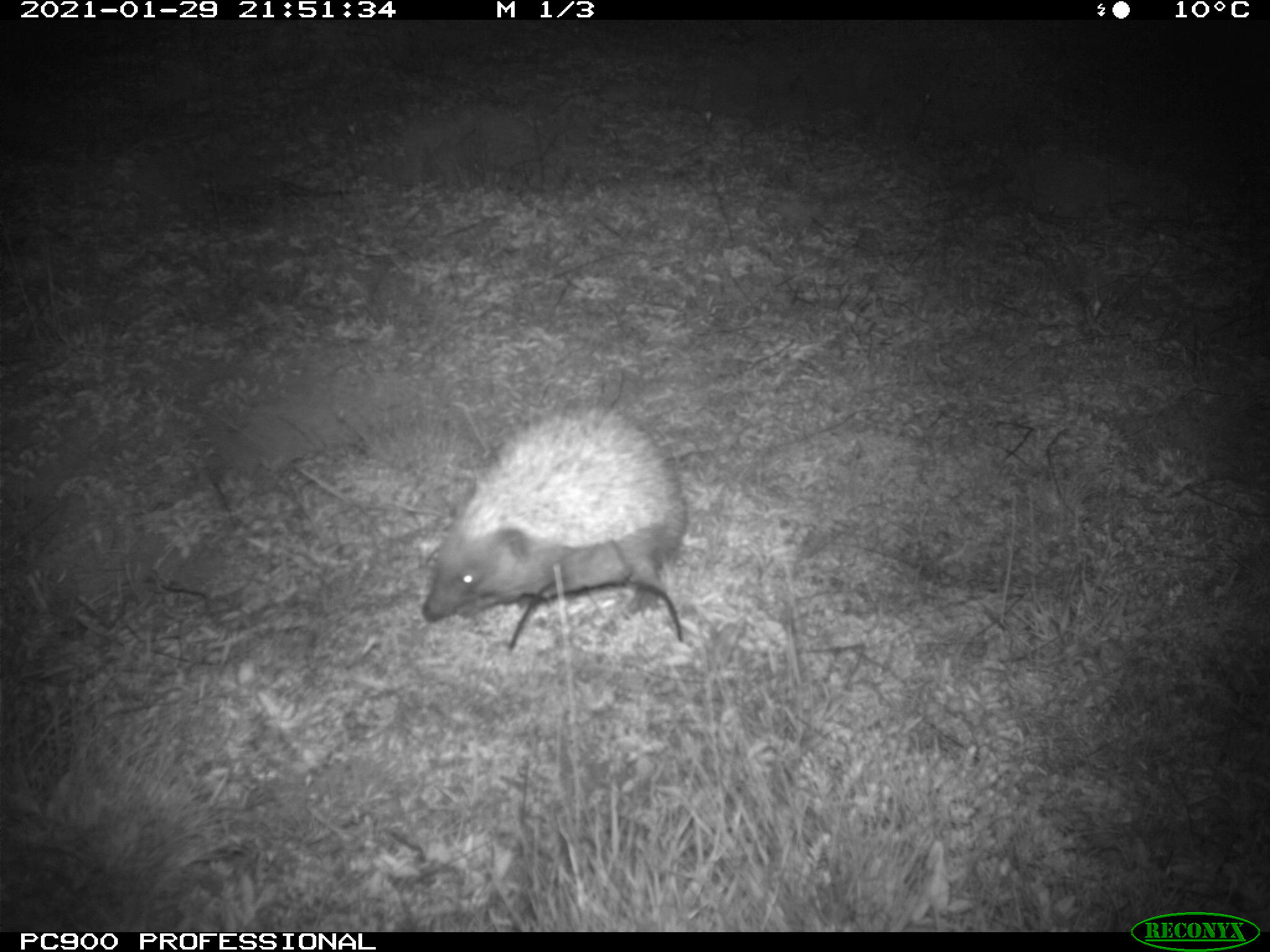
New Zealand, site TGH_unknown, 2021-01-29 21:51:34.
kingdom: Animalia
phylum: Chordata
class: Mammalia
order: Eulipotyphla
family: Erinaceidae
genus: Erinaceus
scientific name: Erinaceus europaeus europaeus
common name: european hedgehog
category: hedgehog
Hedgehog (european hedgehog) (Erinaceus europaeus europaeus).